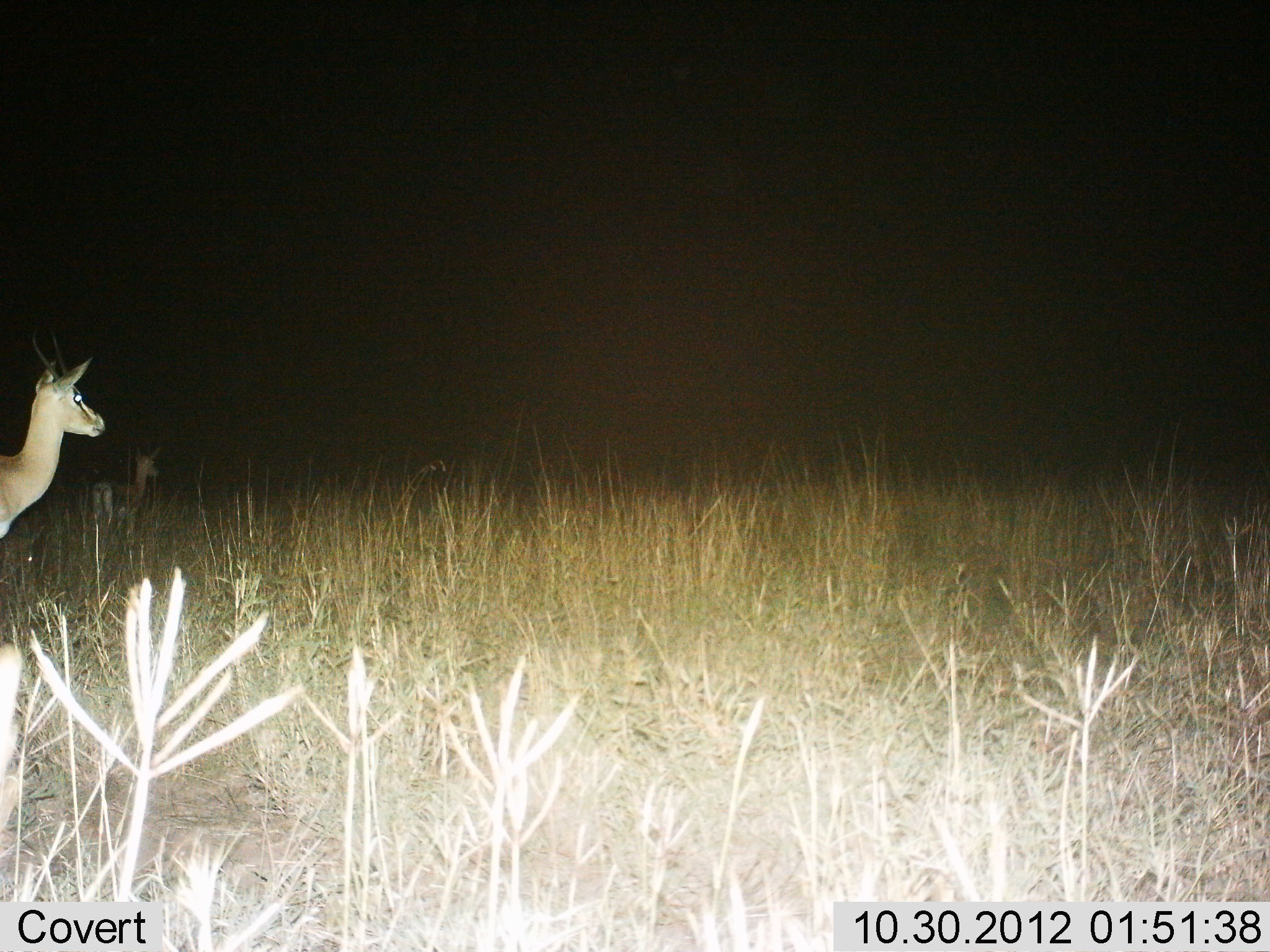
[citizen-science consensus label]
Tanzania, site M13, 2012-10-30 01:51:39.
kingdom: Animalia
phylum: Chordata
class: Mammalia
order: Artiodactyla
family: Bovidae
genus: Nanger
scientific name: Nanger granti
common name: grant's gazelle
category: gazellegrants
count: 2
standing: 90%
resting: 0%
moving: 10%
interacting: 0%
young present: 10%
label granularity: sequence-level